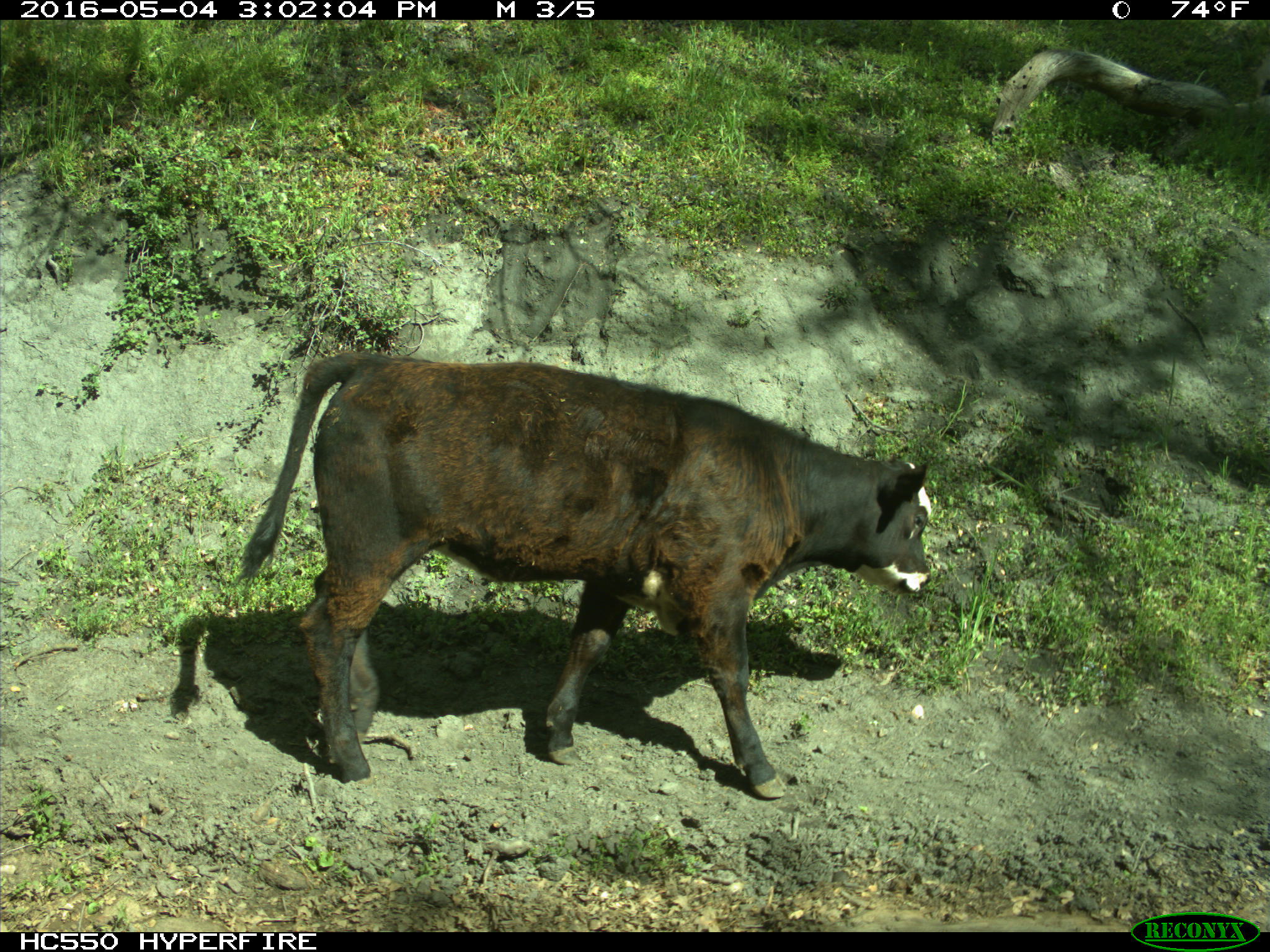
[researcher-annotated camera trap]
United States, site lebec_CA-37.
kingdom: Animalia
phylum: Chordata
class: Mammalia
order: Artiodactyla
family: Bovidae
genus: Bos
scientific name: Bos taurus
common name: domestic cow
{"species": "Bos taurus (domestic cow)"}